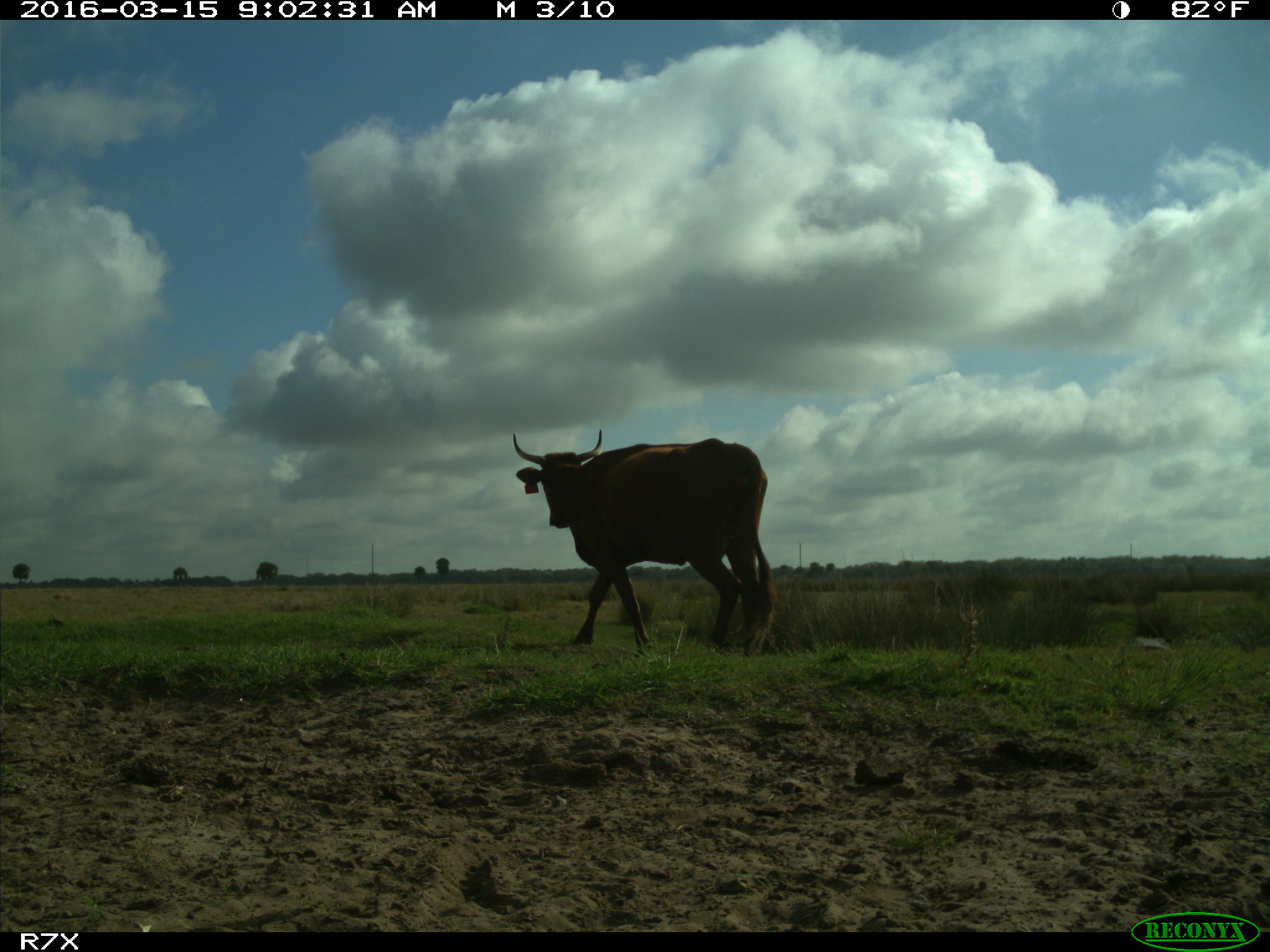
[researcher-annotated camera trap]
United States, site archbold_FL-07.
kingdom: Animalia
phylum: Chordata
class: Mammalia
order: Artiodactyla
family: Bovidae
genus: Bos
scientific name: Bos taurus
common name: domestic cow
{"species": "Bos taurus (domestic cow)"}